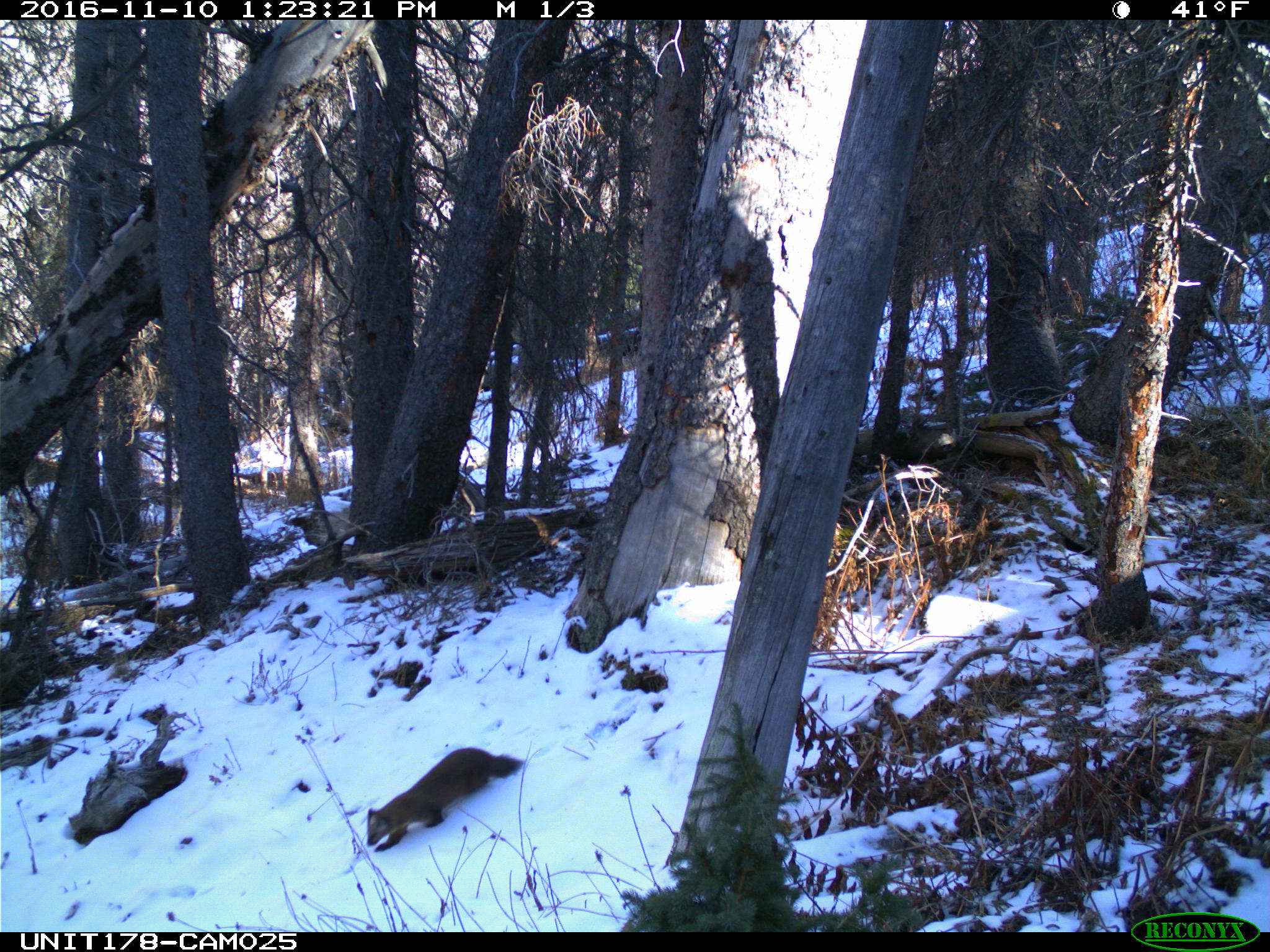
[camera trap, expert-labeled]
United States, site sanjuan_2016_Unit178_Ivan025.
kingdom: Animalia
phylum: Chordata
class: Mammalia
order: Carnivora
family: Mustelidae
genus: Martes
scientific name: Martes americana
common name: american marten